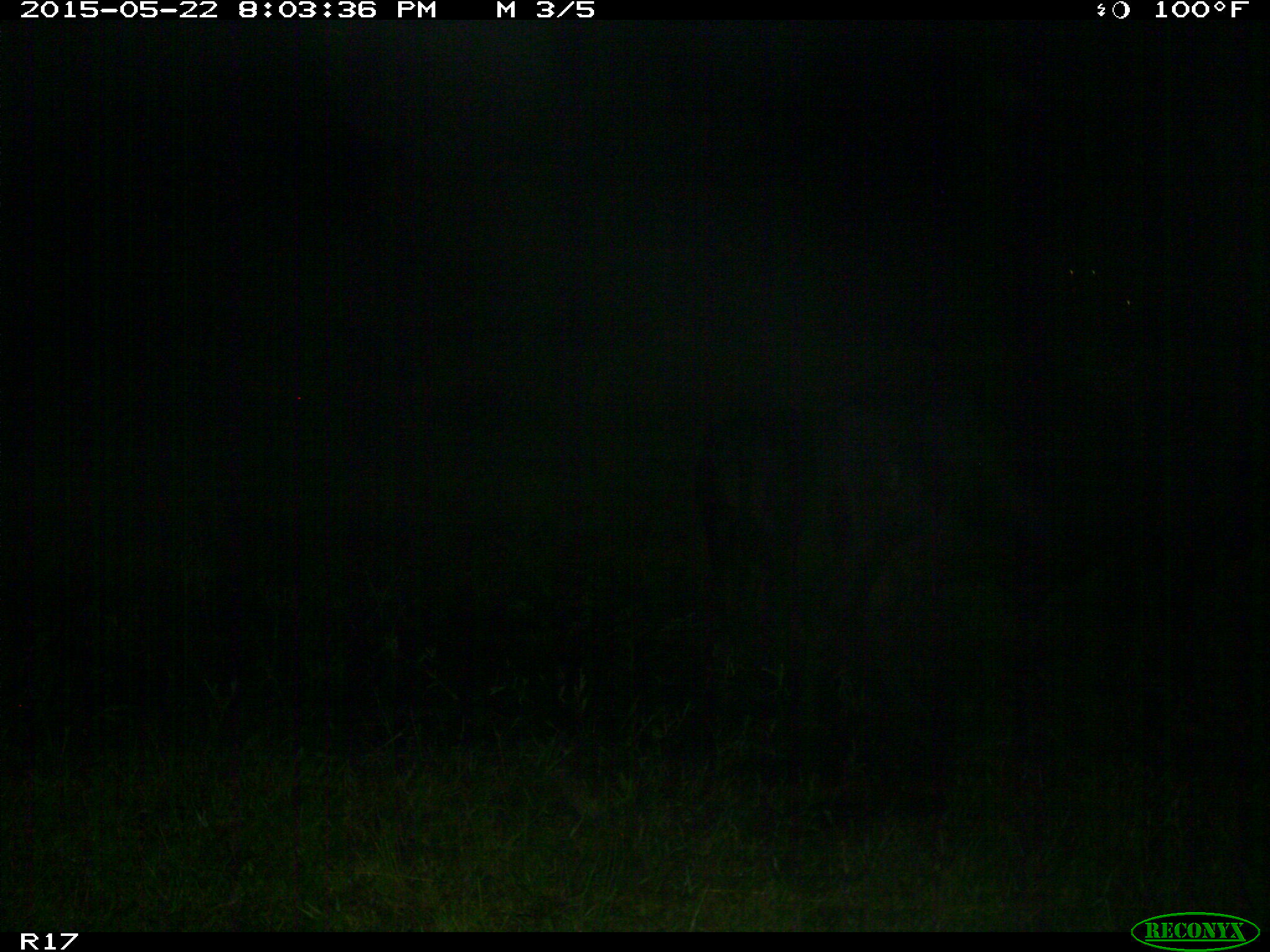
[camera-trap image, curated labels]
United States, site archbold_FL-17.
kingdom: Animalia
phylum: Chordata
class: Mammalia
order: Artiodactyla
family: Bovidae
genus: Bos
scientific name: Bos taurus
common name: domestic cow